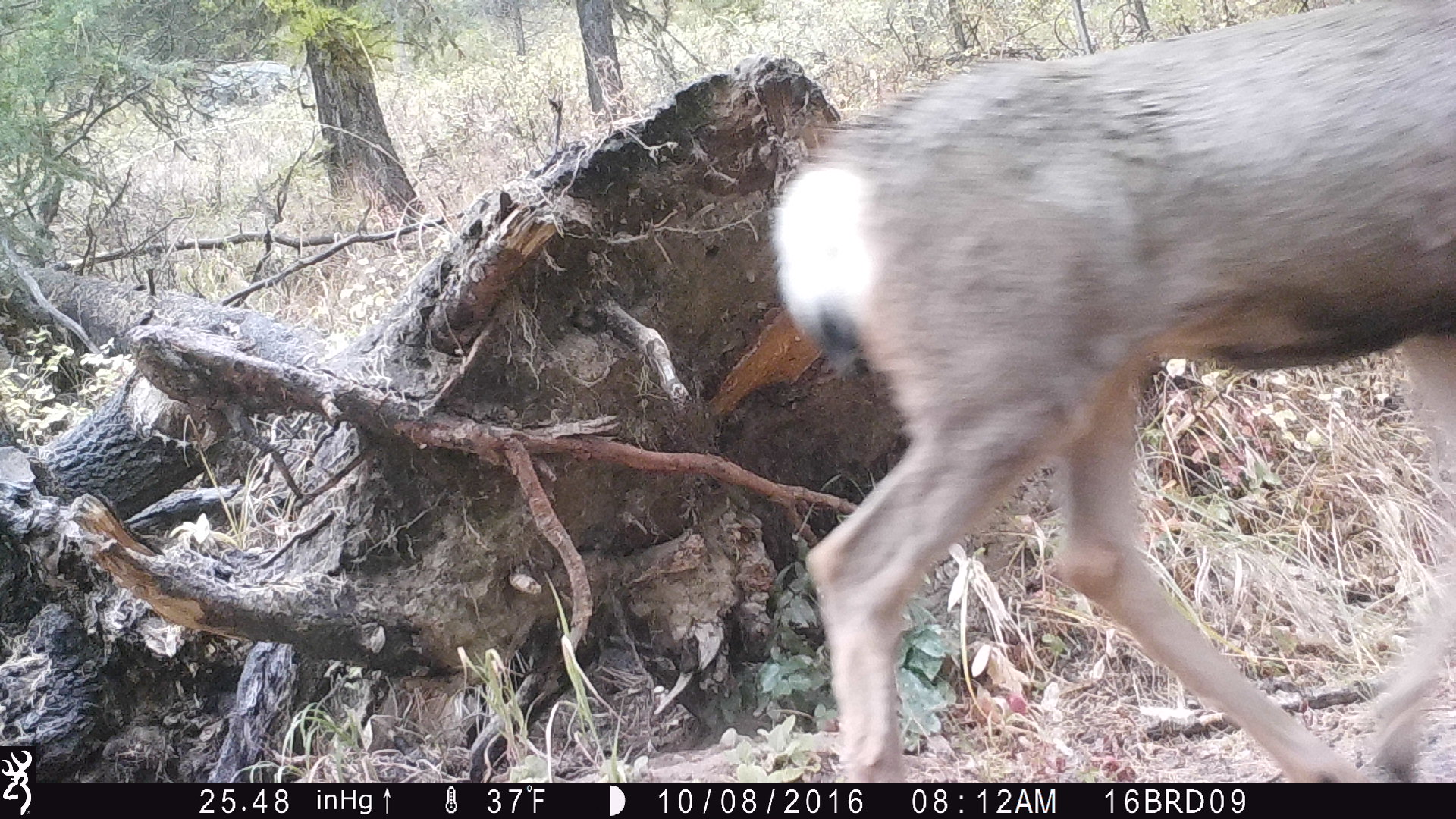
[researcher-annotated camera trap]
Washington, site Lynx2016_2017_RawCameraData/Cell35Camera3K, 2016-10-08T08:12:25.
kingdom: Animalia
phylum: Chordata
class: Mammalia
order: Artiodactyla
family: Cervidae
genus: Odocoileus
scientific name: Odocoileus hemionus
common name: mule deer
Odocoileus hemionus (mule deer). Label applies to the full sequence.